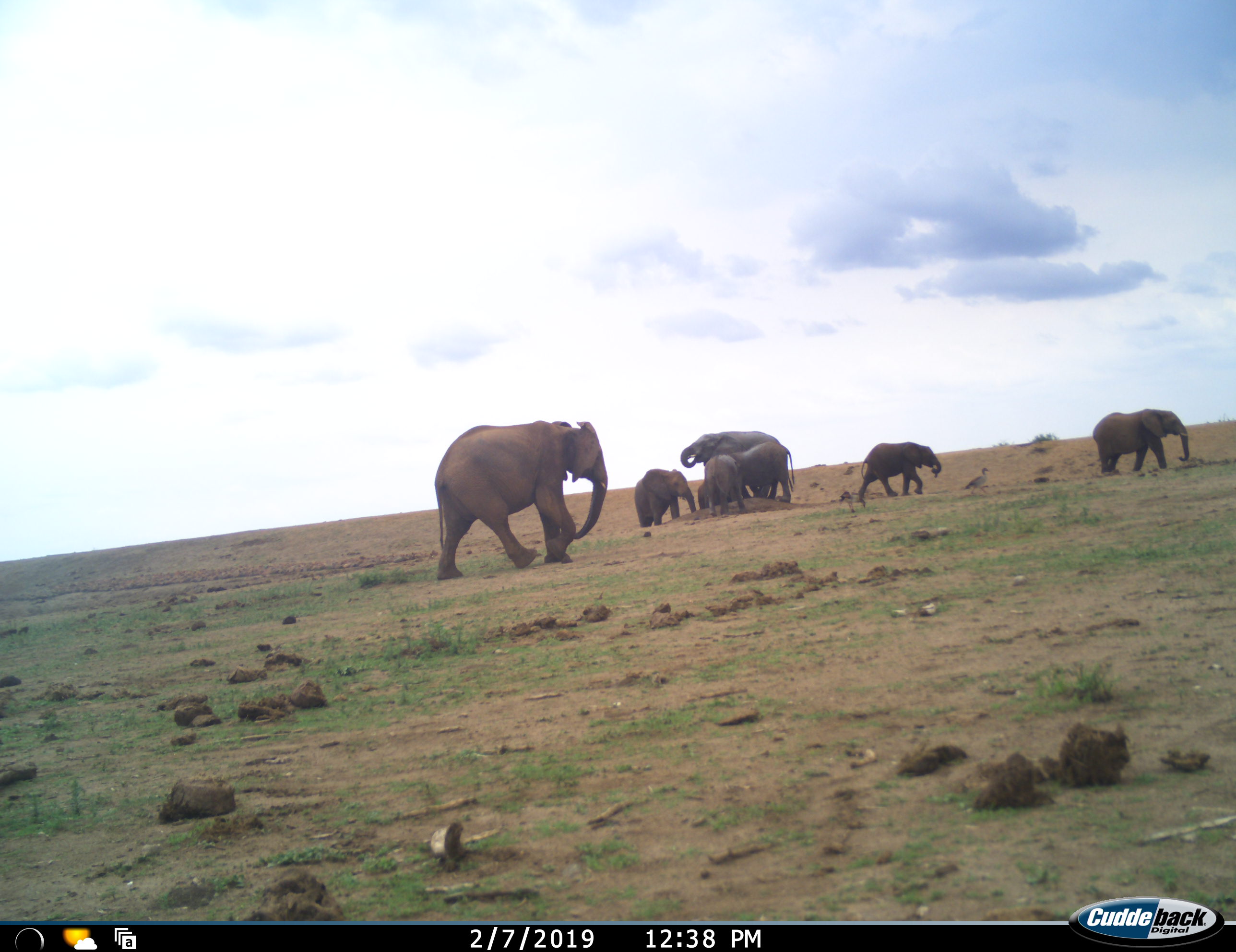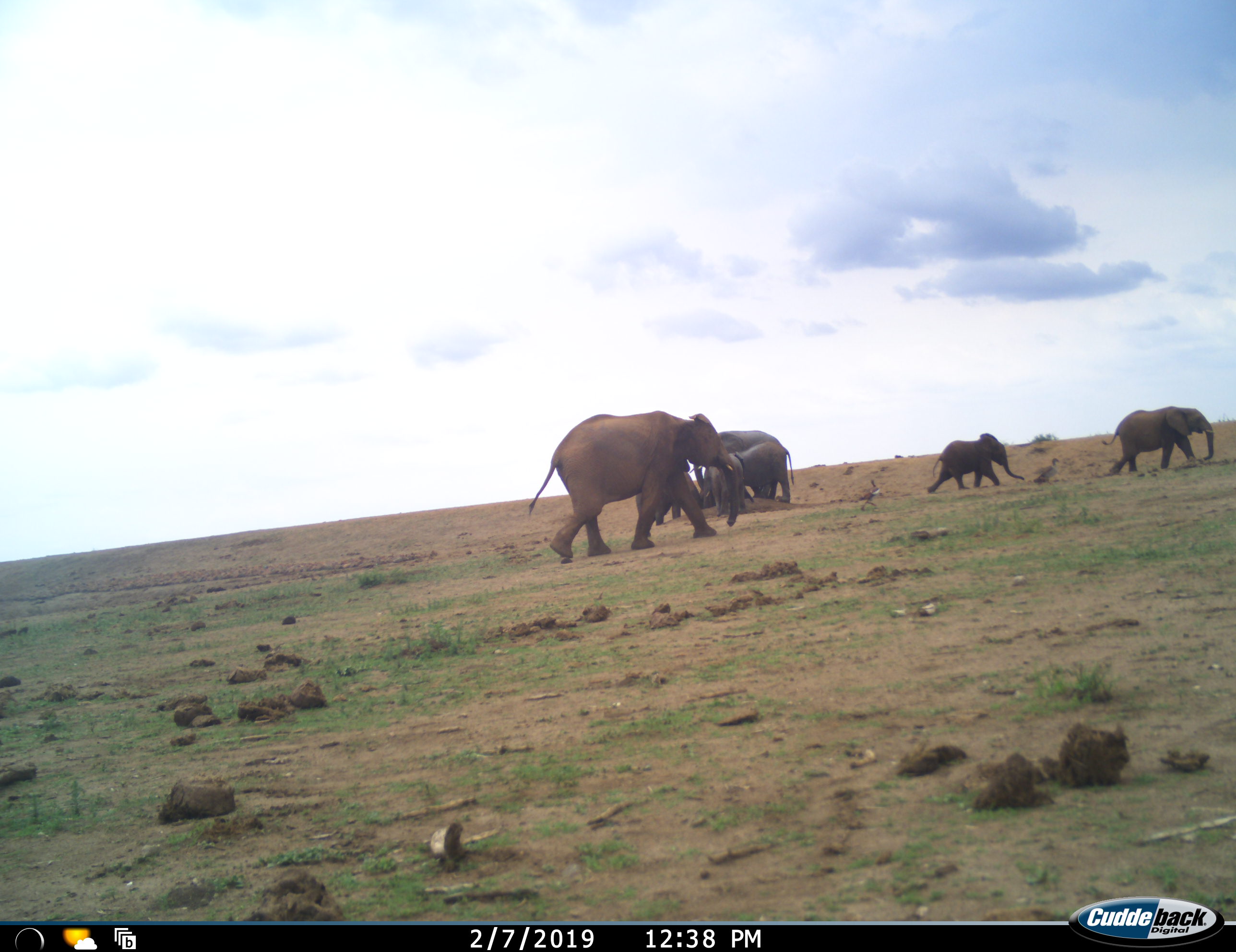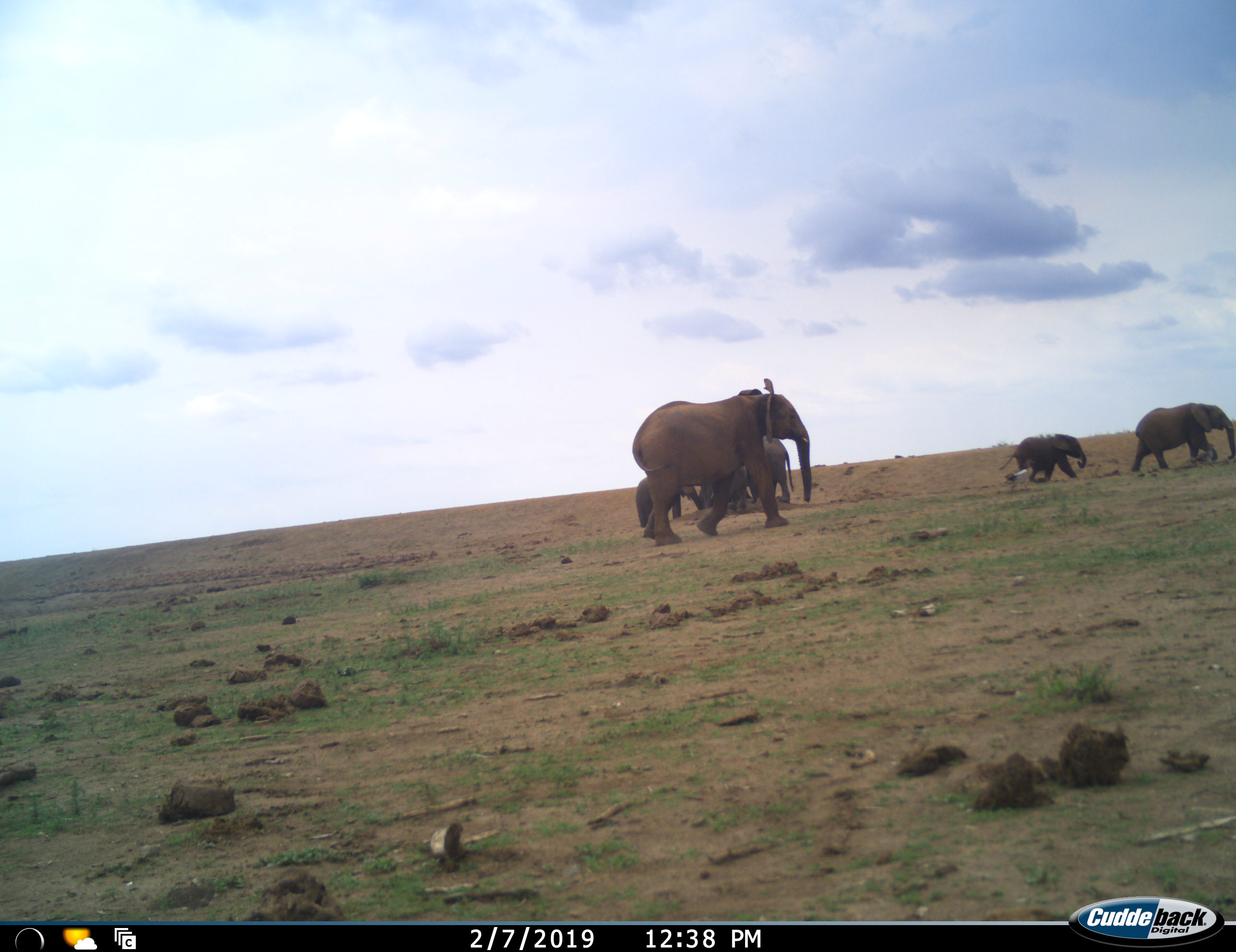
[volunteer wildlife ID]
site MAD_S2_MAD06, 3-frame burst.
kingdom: Animalia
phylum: Chordata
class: Mammalia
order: Proboscidea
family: Elephantidae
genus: Loxodonta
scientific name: Loxodonta africana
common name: african bush elephant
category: elephant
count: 7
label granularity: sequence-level